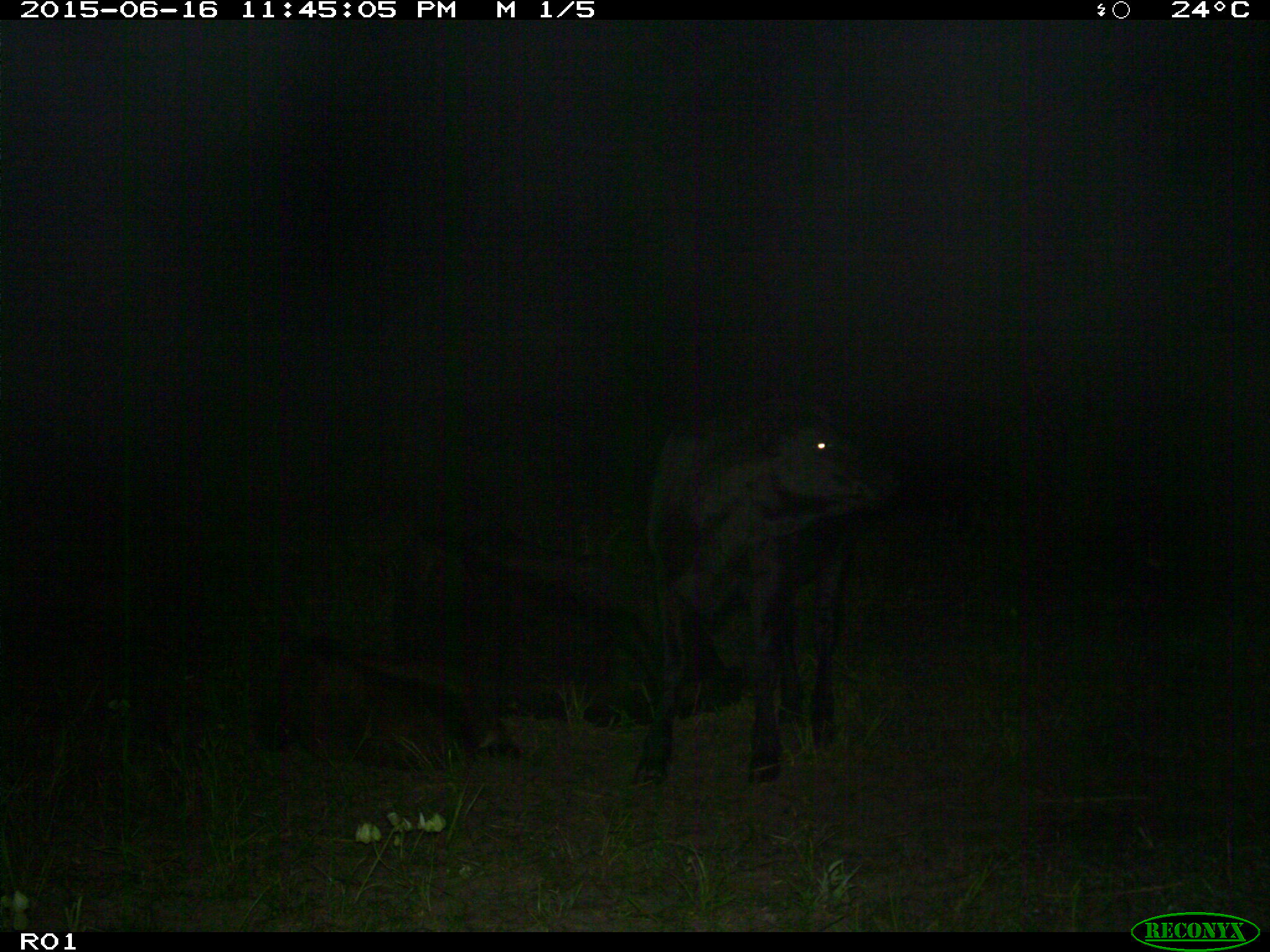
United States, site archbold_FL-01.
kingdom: Animalia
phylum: Chordata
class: Mammalia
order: Artiodactyla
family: Bovidae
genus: Bos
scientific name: Bos taurus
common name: domestic cow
Bos taurus (domestic cow).